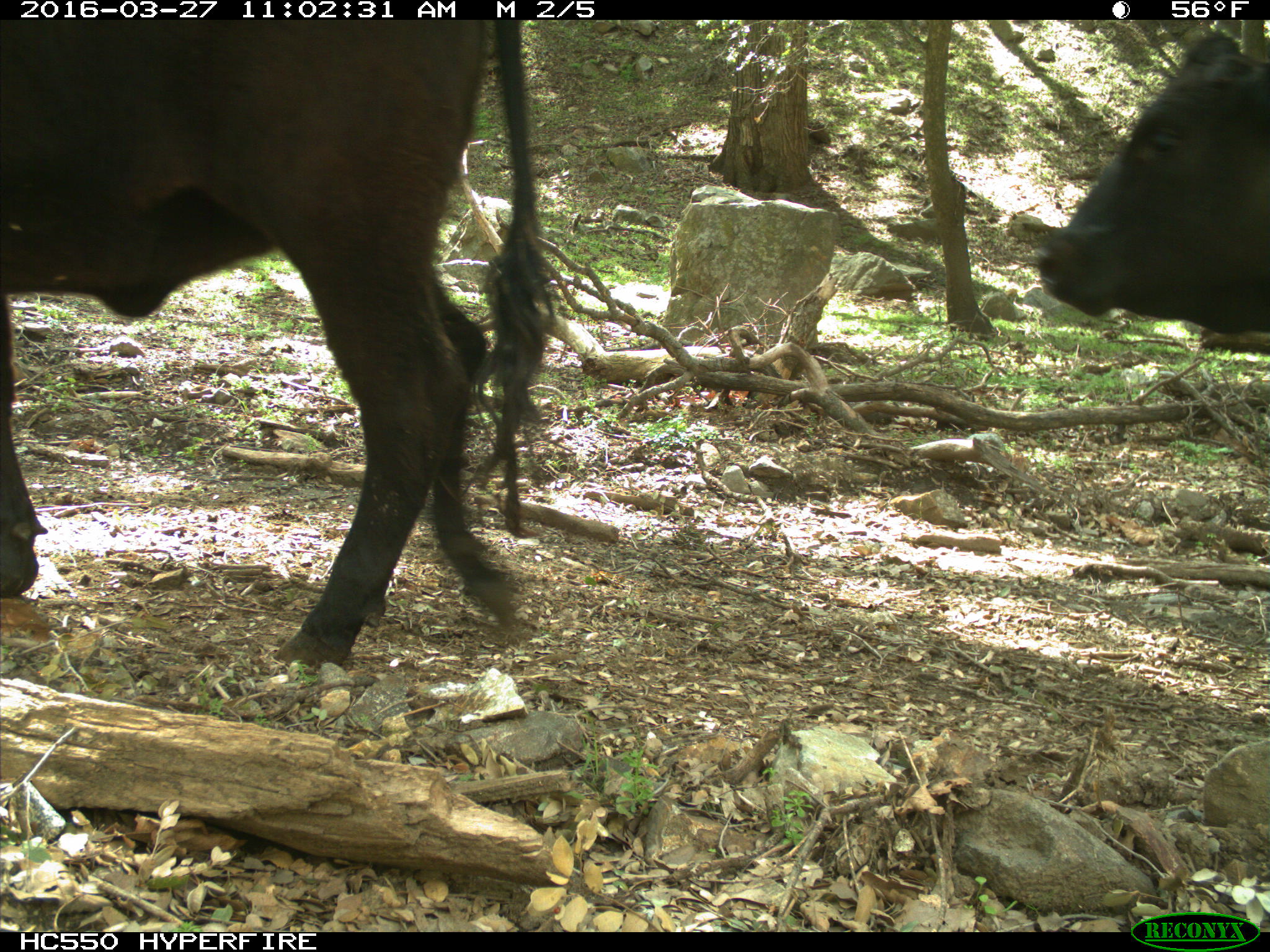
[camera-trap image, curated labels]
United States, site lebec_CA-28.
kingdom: Animalia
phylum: Chordata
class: Mammalia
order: Artiodactyla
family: Bovidae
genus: Bos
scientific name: Bos taurus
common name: domestic cow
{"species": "Bos taurus (domestic cow)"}